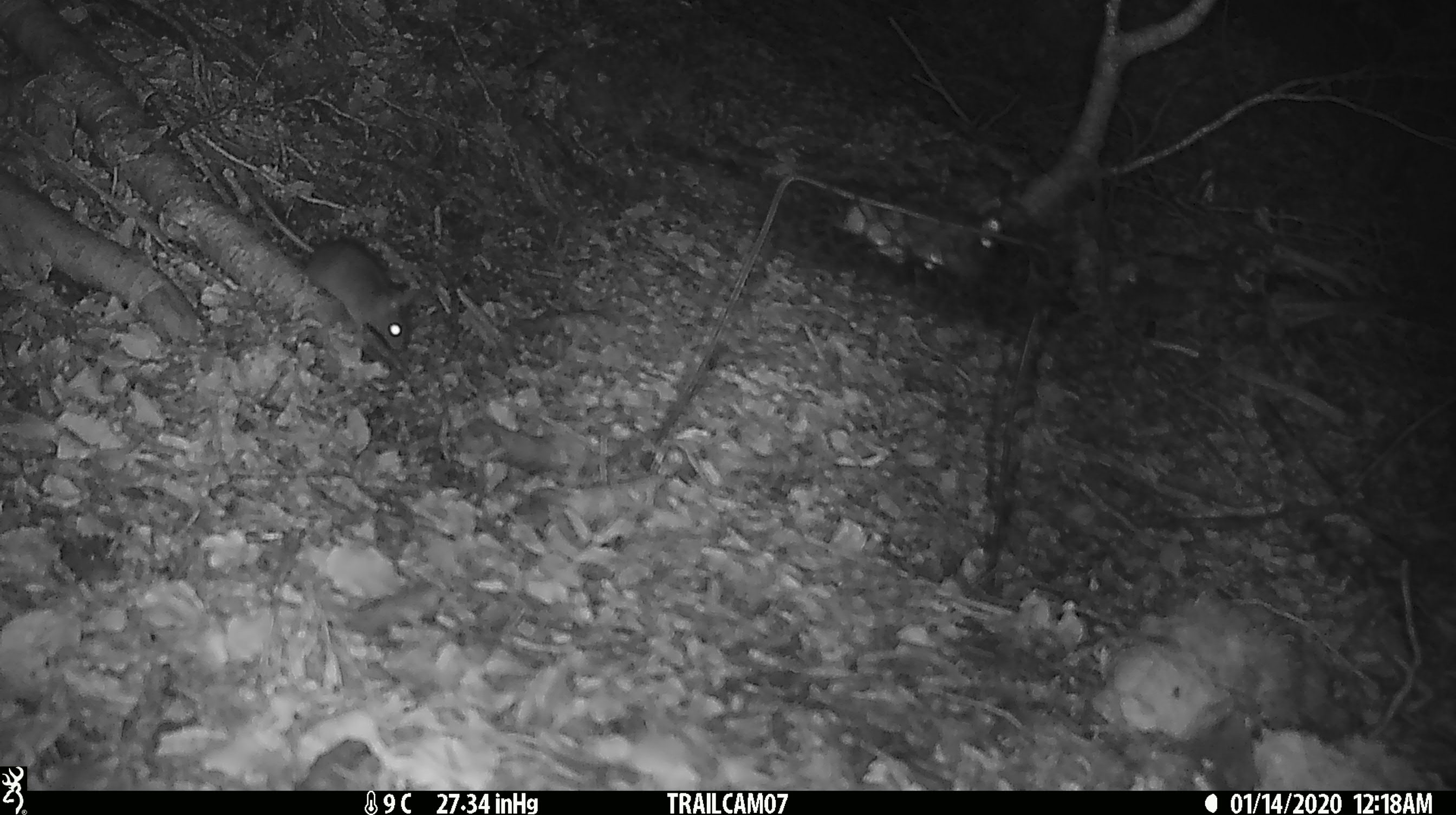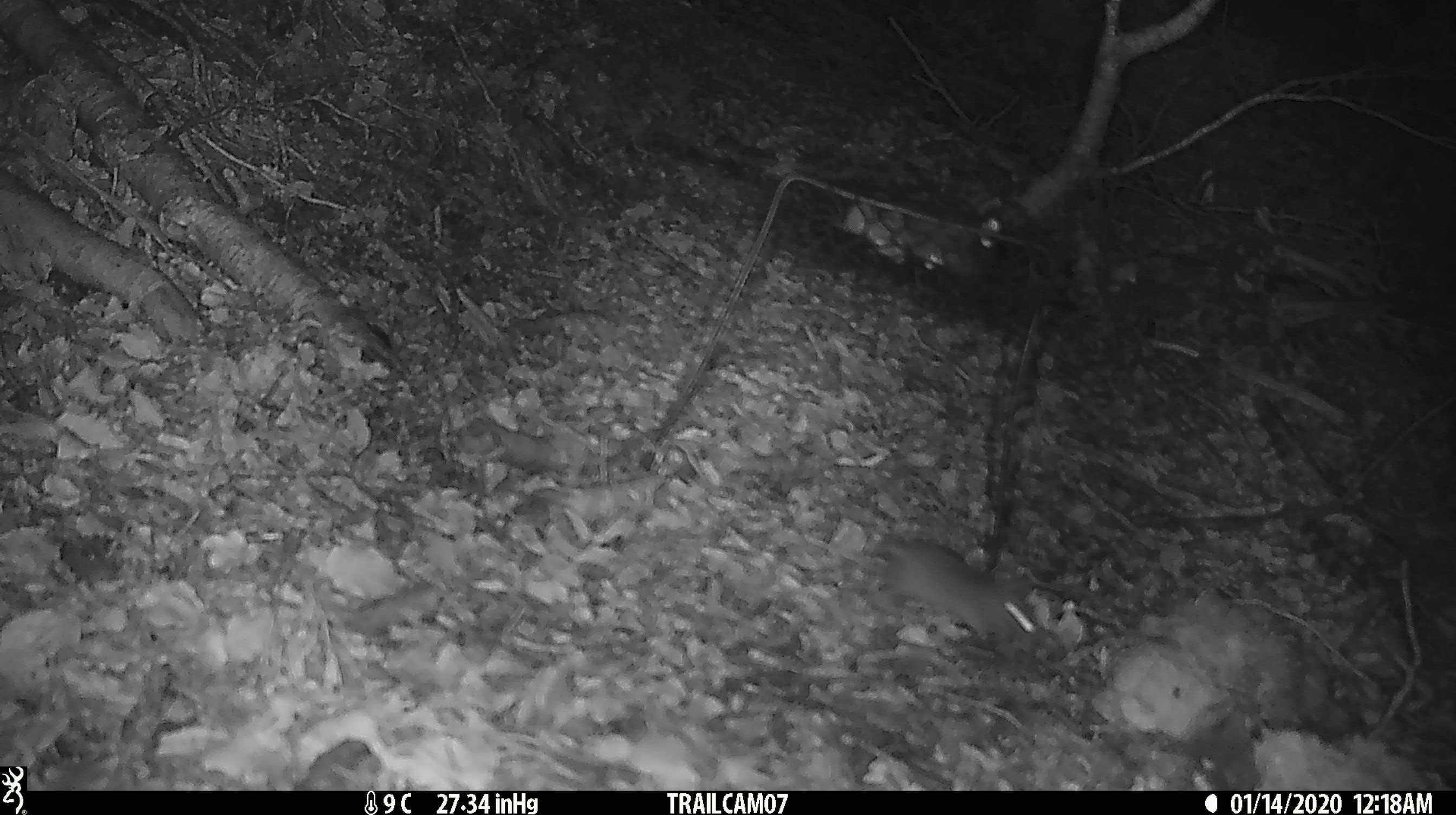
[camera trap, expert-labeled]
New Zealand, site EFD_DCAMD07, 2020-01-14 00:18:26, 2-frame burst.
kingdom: Animalia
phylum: Chordata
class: Mammalia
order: Rodentia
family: Muridae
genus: Mus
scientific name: Mus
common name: mouse